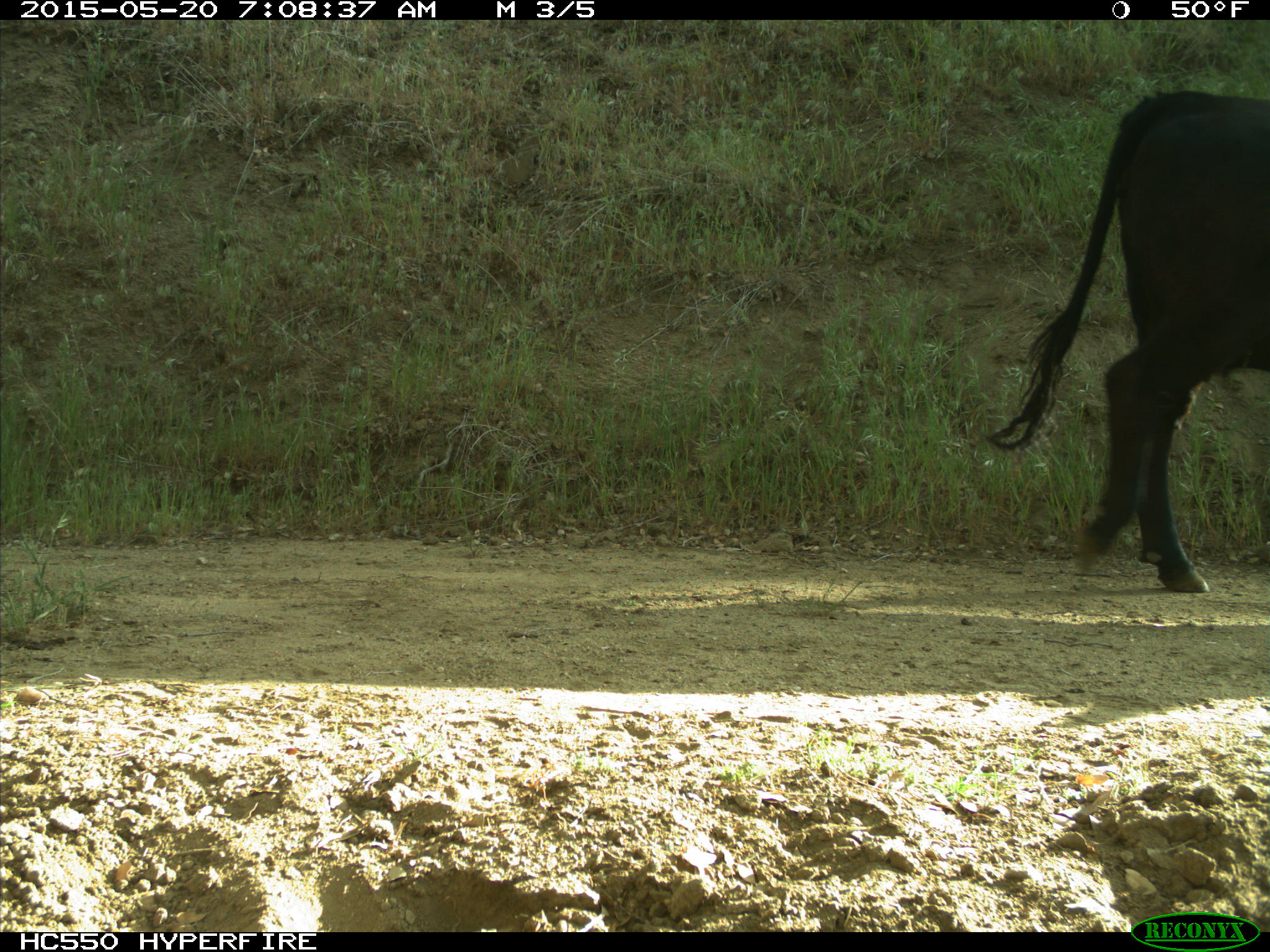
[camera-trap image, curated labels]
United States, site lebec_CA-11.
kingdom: Animalia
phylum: Chordata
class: Mammalia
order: Artiodactyla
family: Bovidae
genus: Bos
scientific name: Bos taurus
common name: domestic cow